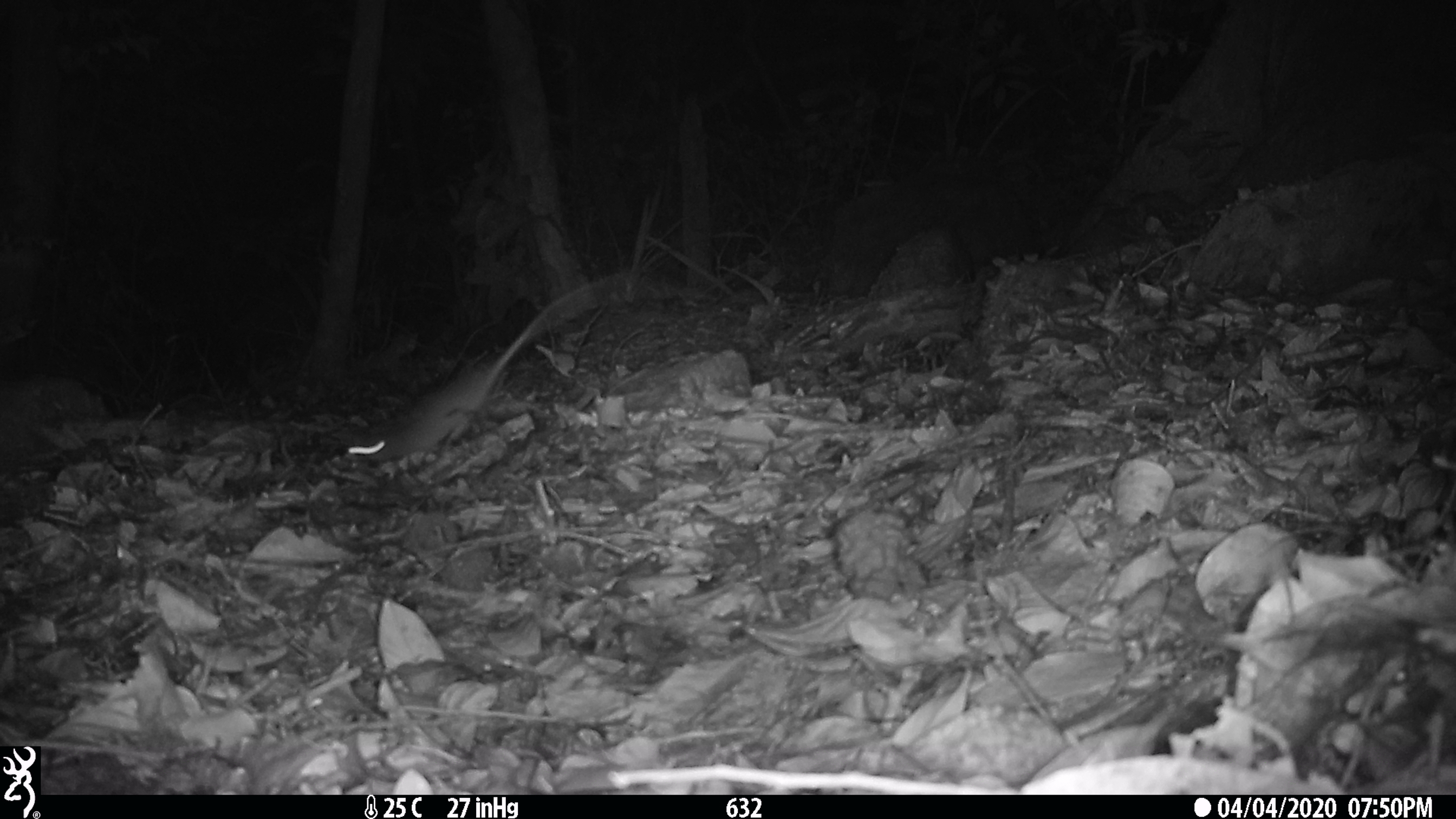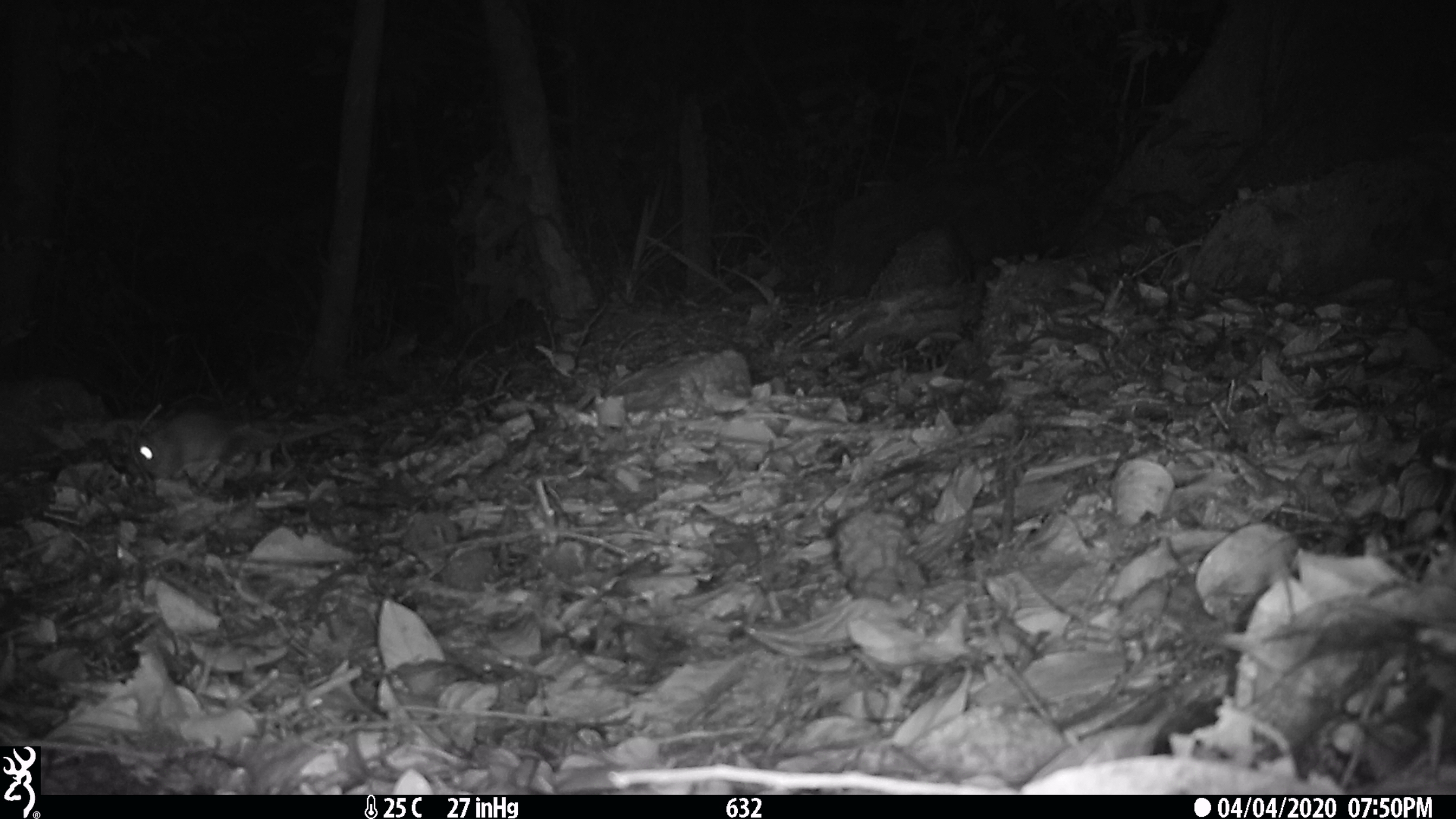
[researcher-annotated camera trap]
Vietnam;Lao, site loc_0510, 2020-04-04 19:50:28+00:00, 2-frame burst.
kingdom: Animalia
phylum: Chordata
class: Mammalia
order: Rodentia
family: Muridae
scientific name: Muridae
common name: old-world mice and rats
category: unidentified murid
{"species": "unidentified murid (old-world mice and rats) (Muridae)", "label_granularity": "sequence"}